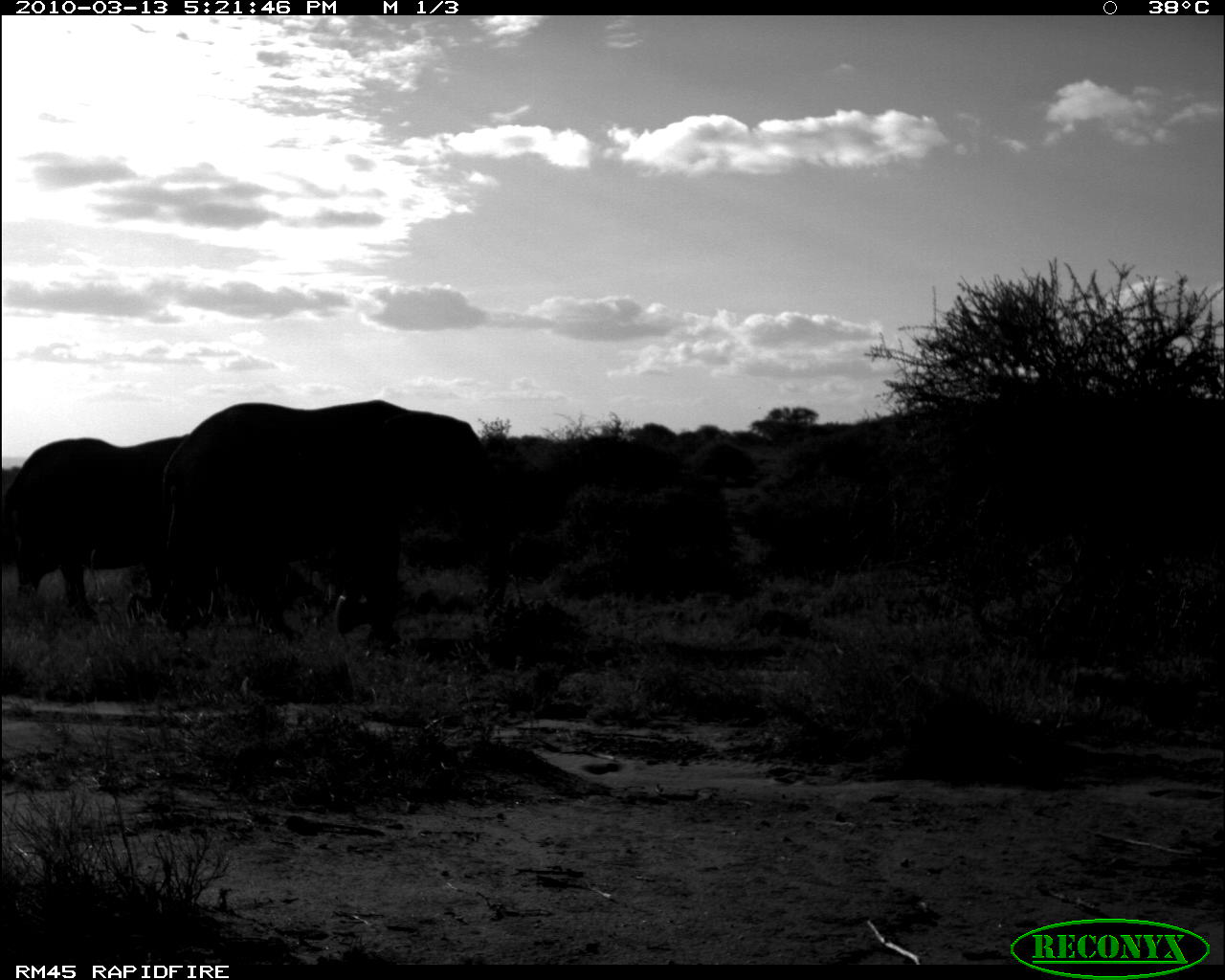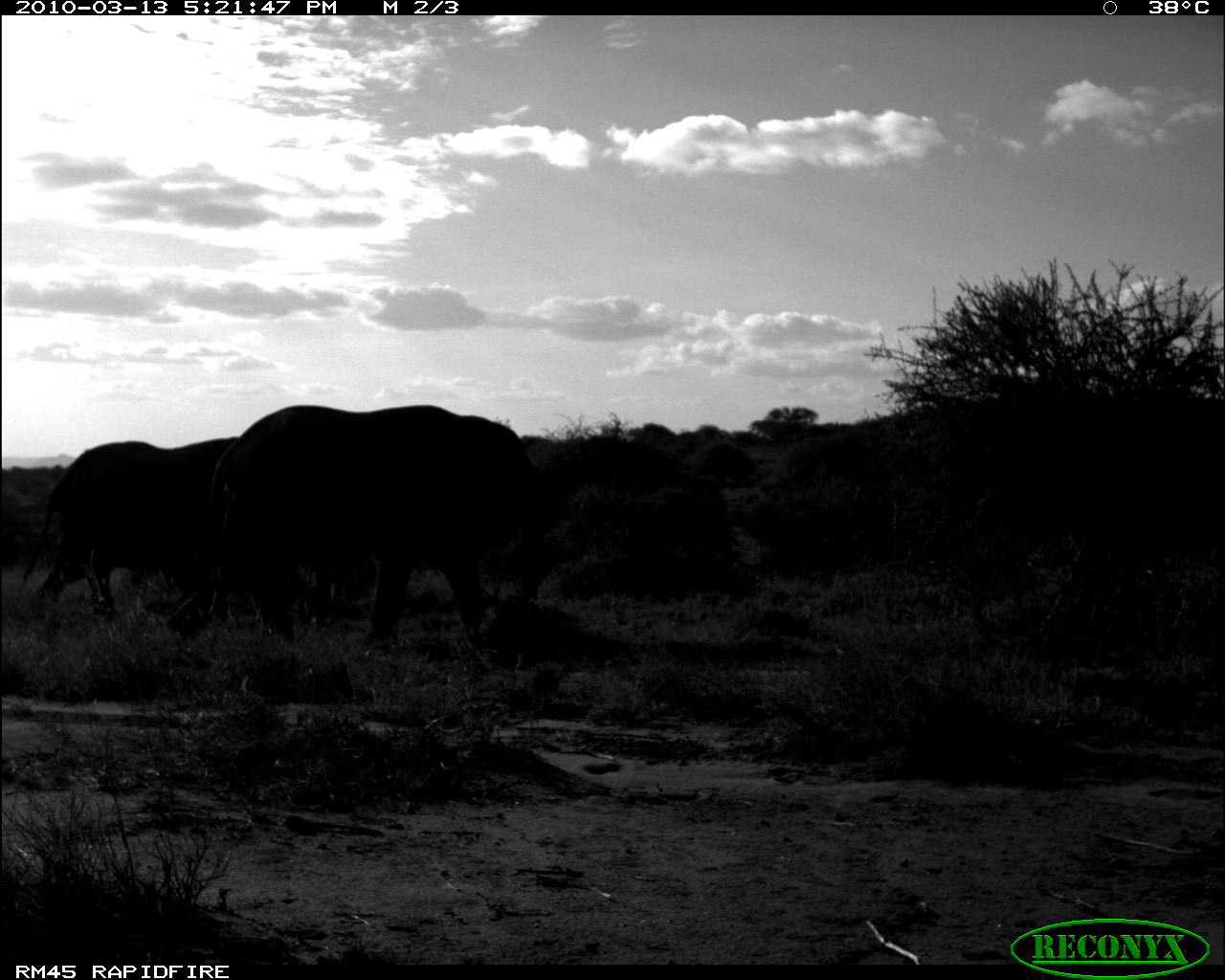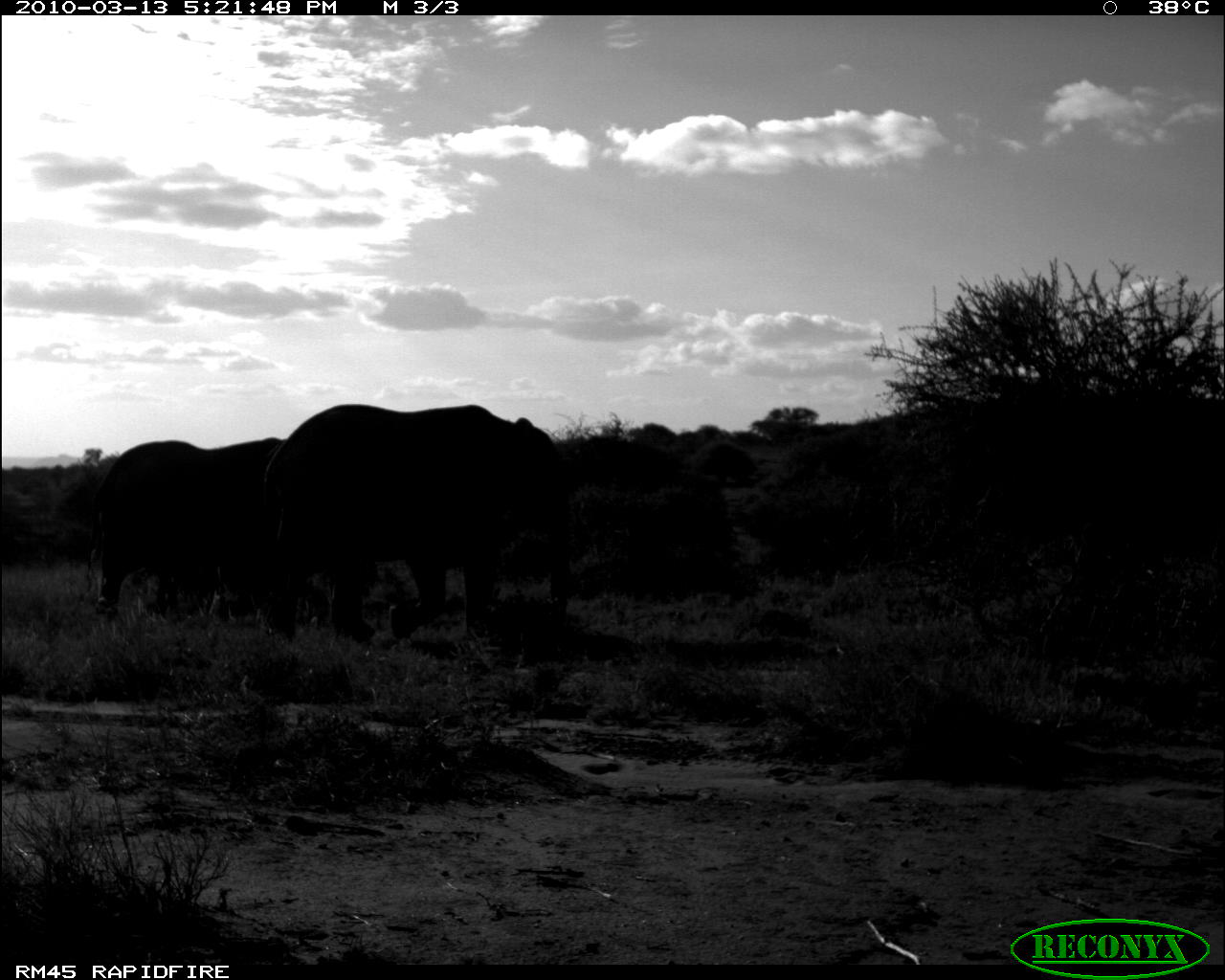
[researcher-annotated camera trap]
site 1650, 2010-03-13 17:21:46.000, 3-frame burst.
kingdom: Animalia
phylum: Chordata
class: Mammalia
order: Proboscidea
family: Elephantidae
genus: Loxodonta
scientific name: Loxodonta africana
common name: african bush elephant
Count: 2.